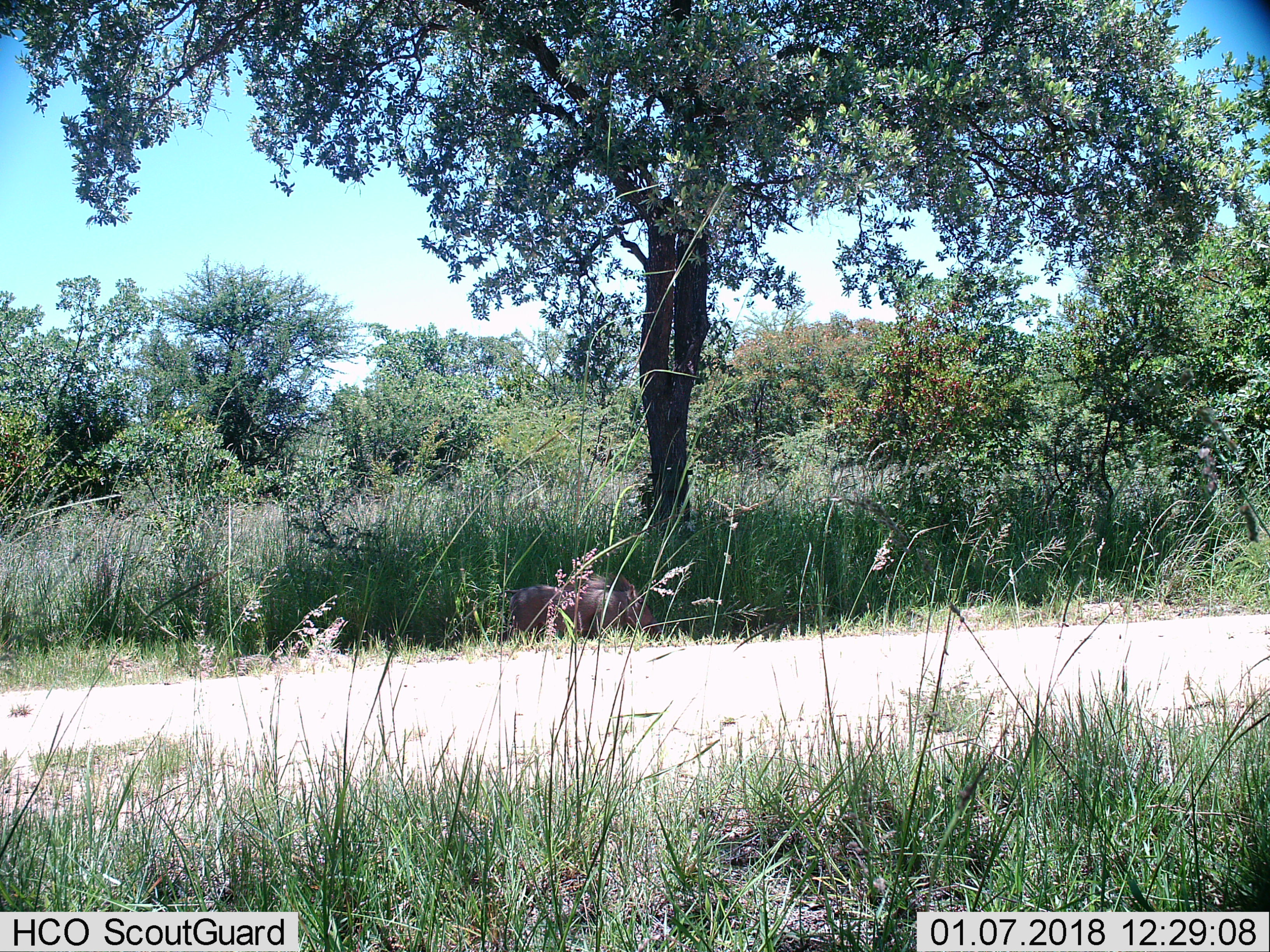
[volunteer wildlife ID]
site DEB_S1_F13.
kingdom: Animalia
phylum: Chordata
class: Mammalia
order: Artiodactyla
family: Suidae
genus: Phacochoerus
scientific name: Phacochoerus africanus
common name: warthog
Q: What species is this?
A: Warthog (Phacochoerus africanus).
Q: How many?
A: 1.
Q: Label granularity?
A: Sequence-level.